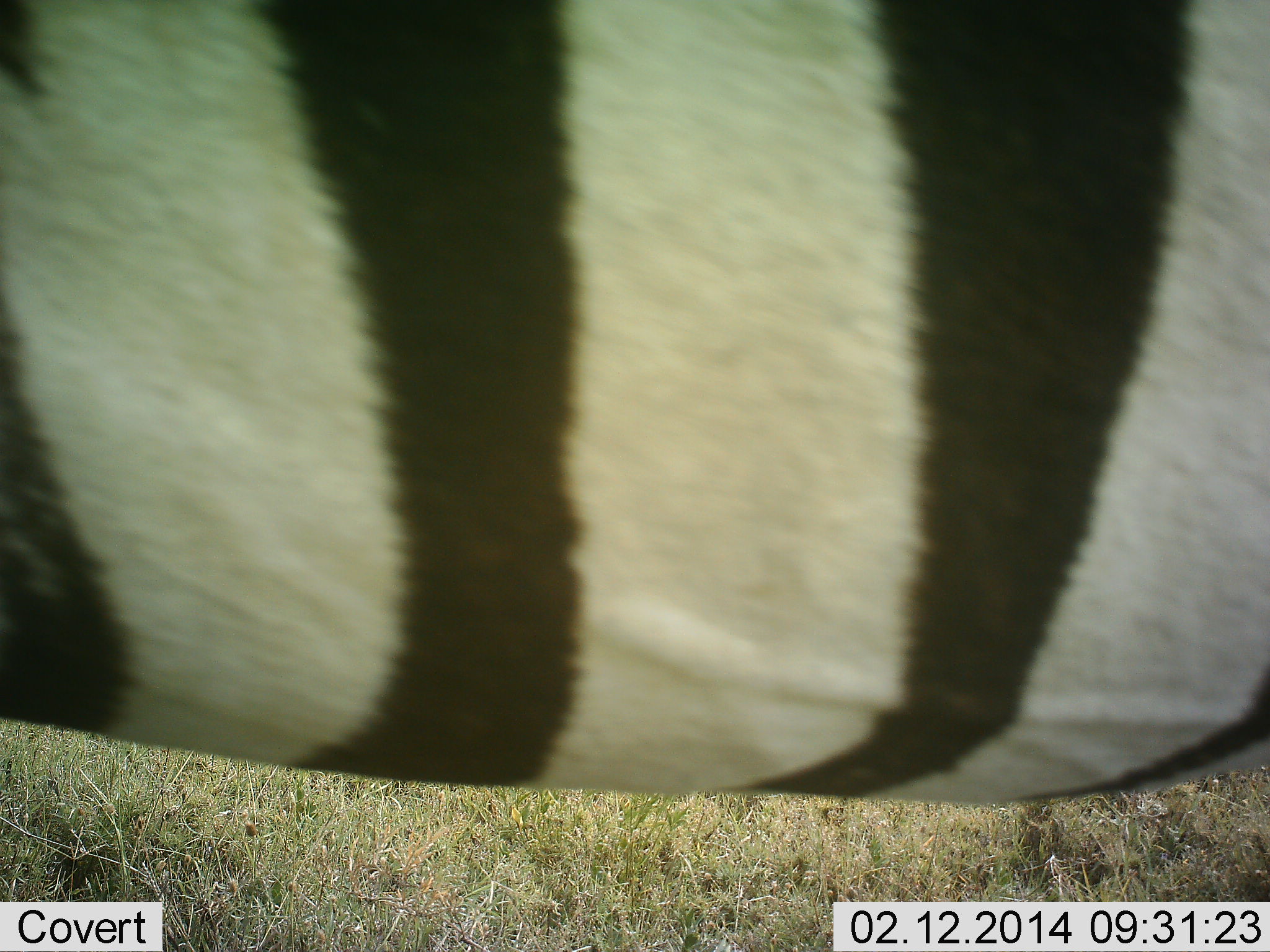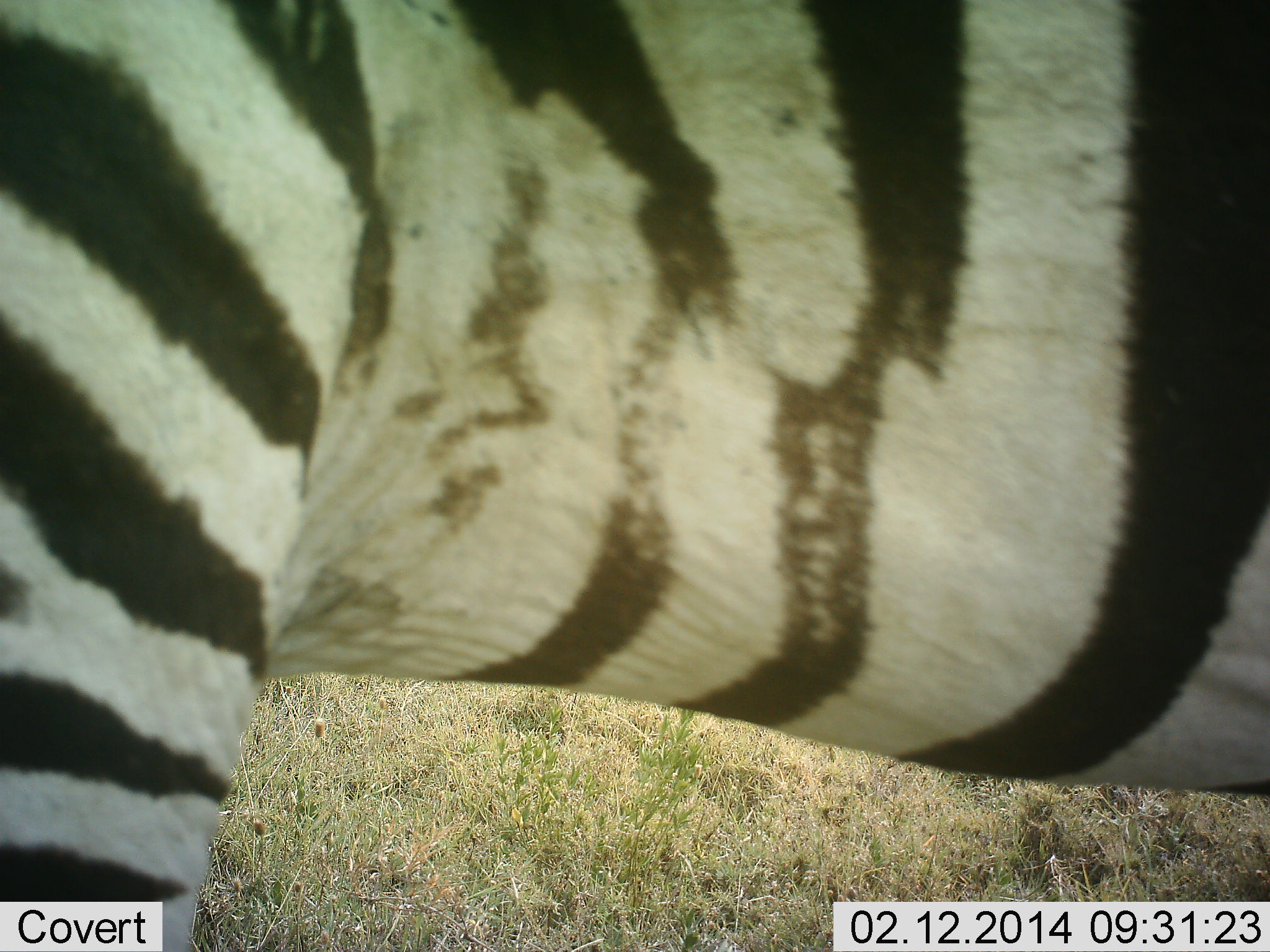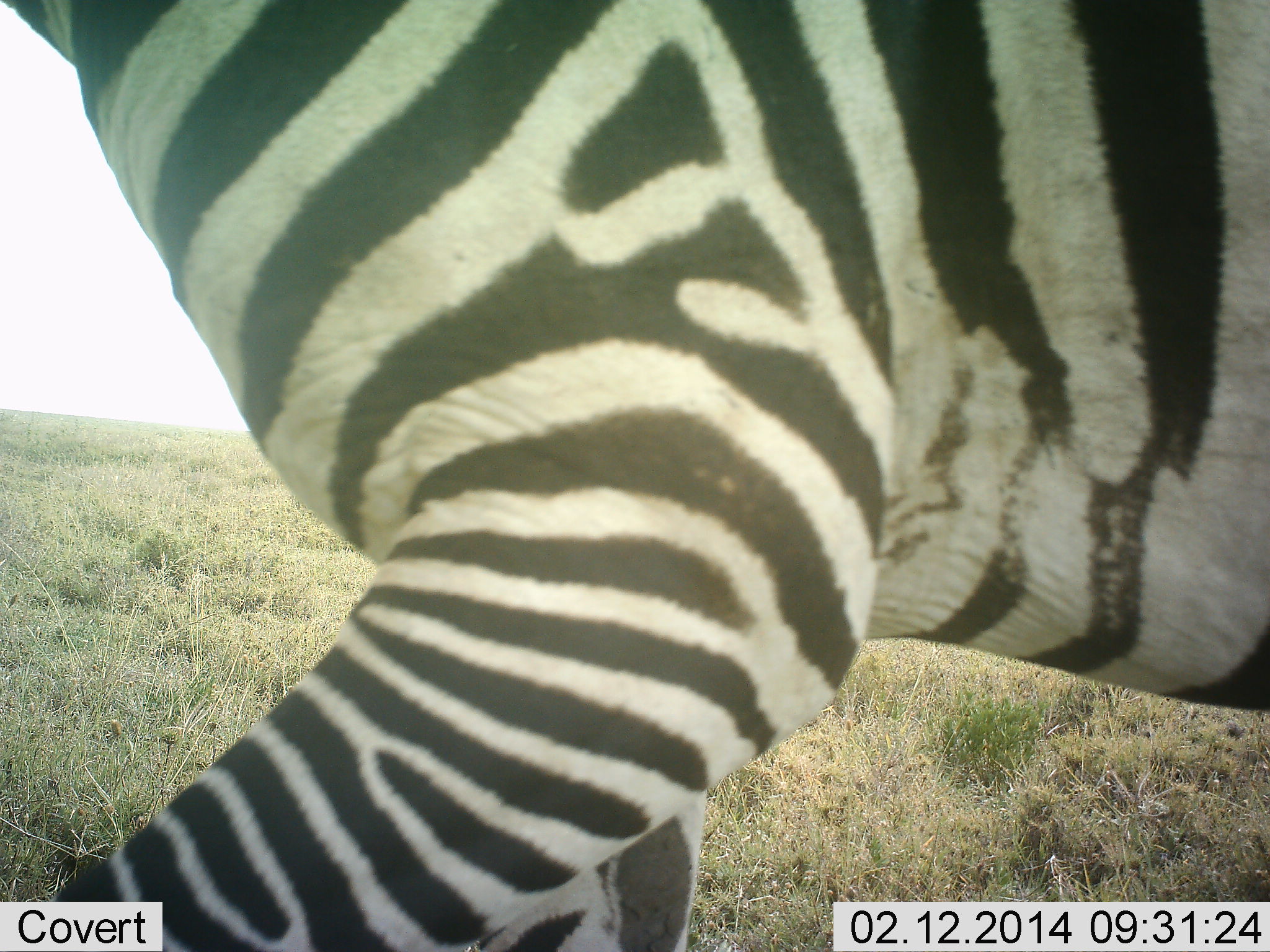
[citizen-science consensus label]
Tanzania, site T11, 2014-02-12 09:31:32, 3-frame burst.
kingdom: Animalia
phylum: Chordata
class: Mammalia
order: Perissodactyla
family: Equidae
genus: Equus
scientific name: Equus quagga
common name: plains zebra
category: zebra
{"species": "zebra (plains zebra) (Equus quagga)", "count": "1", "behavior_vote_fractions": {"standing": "50%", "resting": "0%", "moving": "50%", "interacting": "0%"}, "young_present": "0%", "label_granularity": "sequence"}